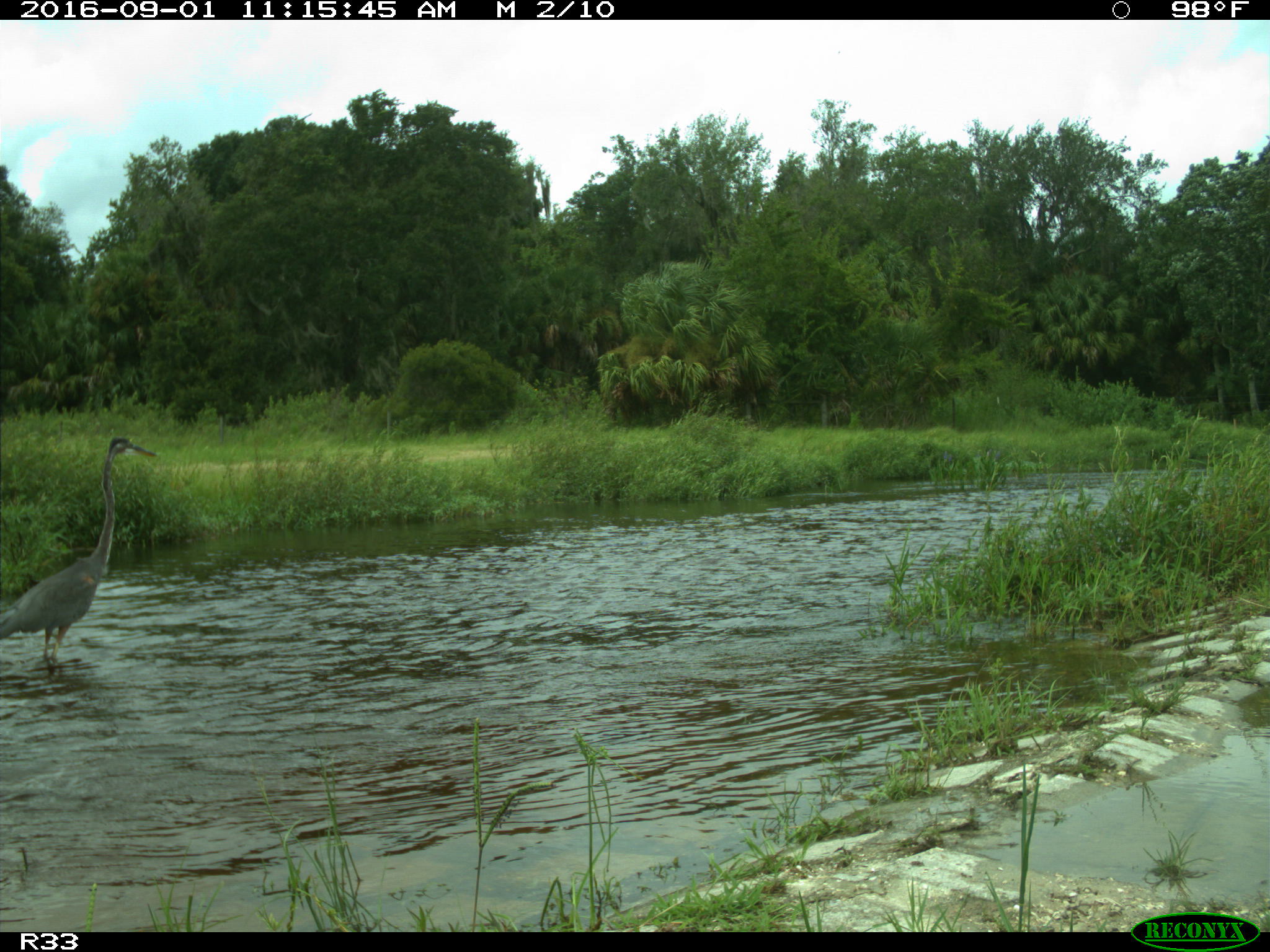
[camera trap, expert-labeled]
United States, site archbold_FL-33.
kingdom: Animalia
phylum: Chordata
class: Aves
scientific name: Aves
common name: birds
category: unidentified bird